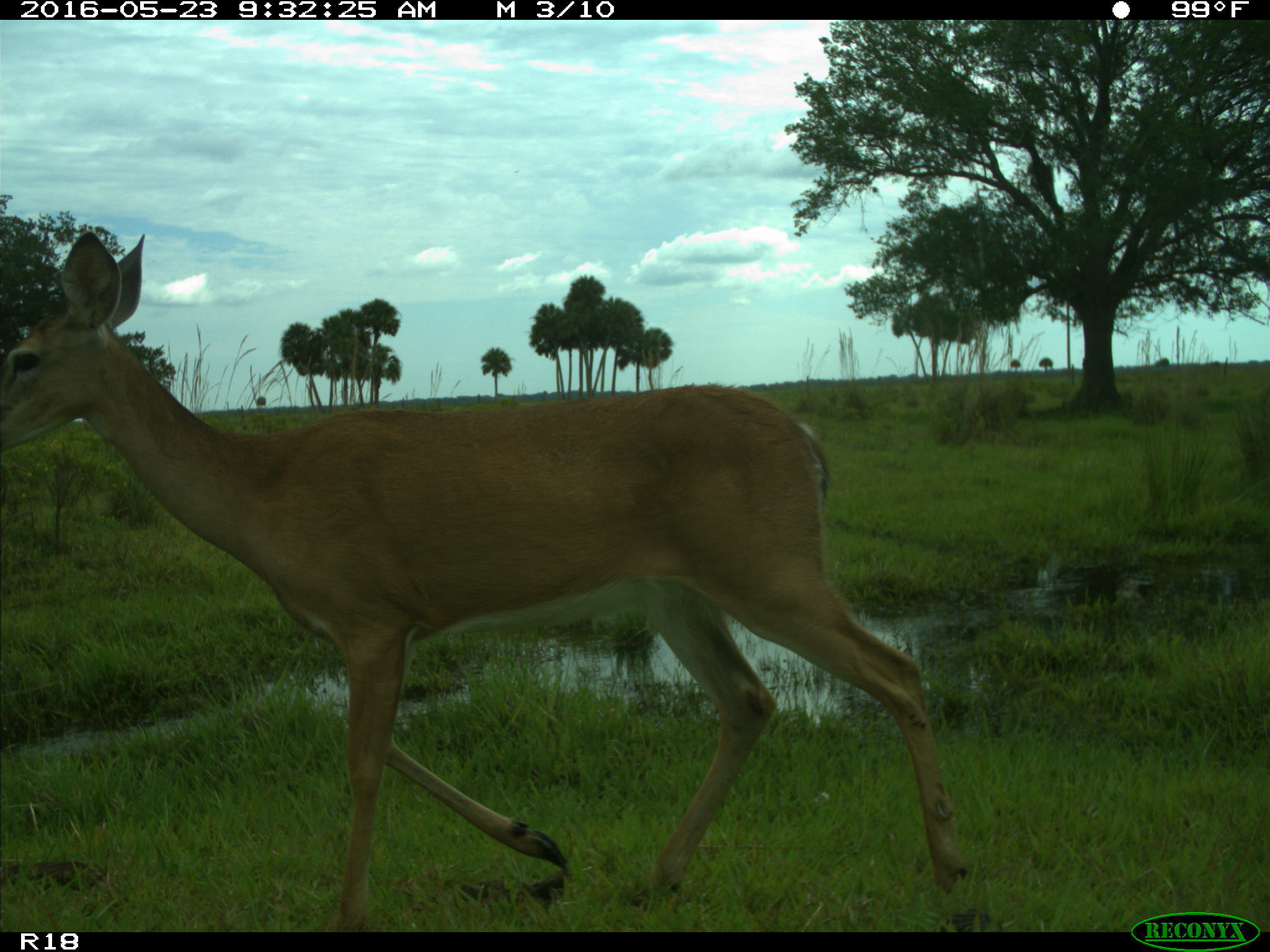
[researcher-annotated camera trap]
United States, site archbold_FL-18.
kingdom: Animalia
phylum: Chordata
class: Mammalia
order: Artiodactyla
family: Cervidae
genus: Odocoileus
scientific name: Odocoileus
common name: deer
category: unidentified deer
Unidentified deer (deer) (Odocoileus).